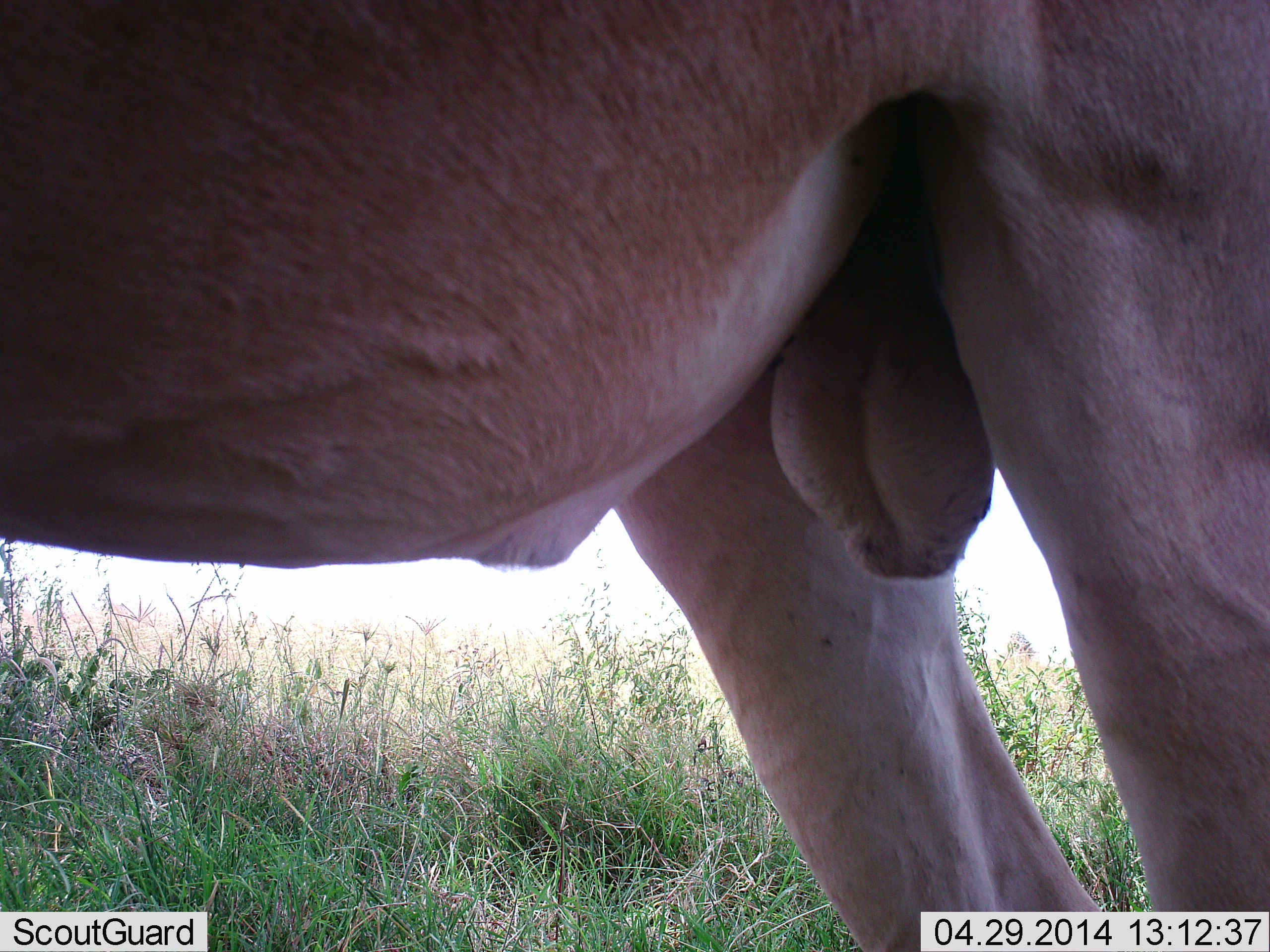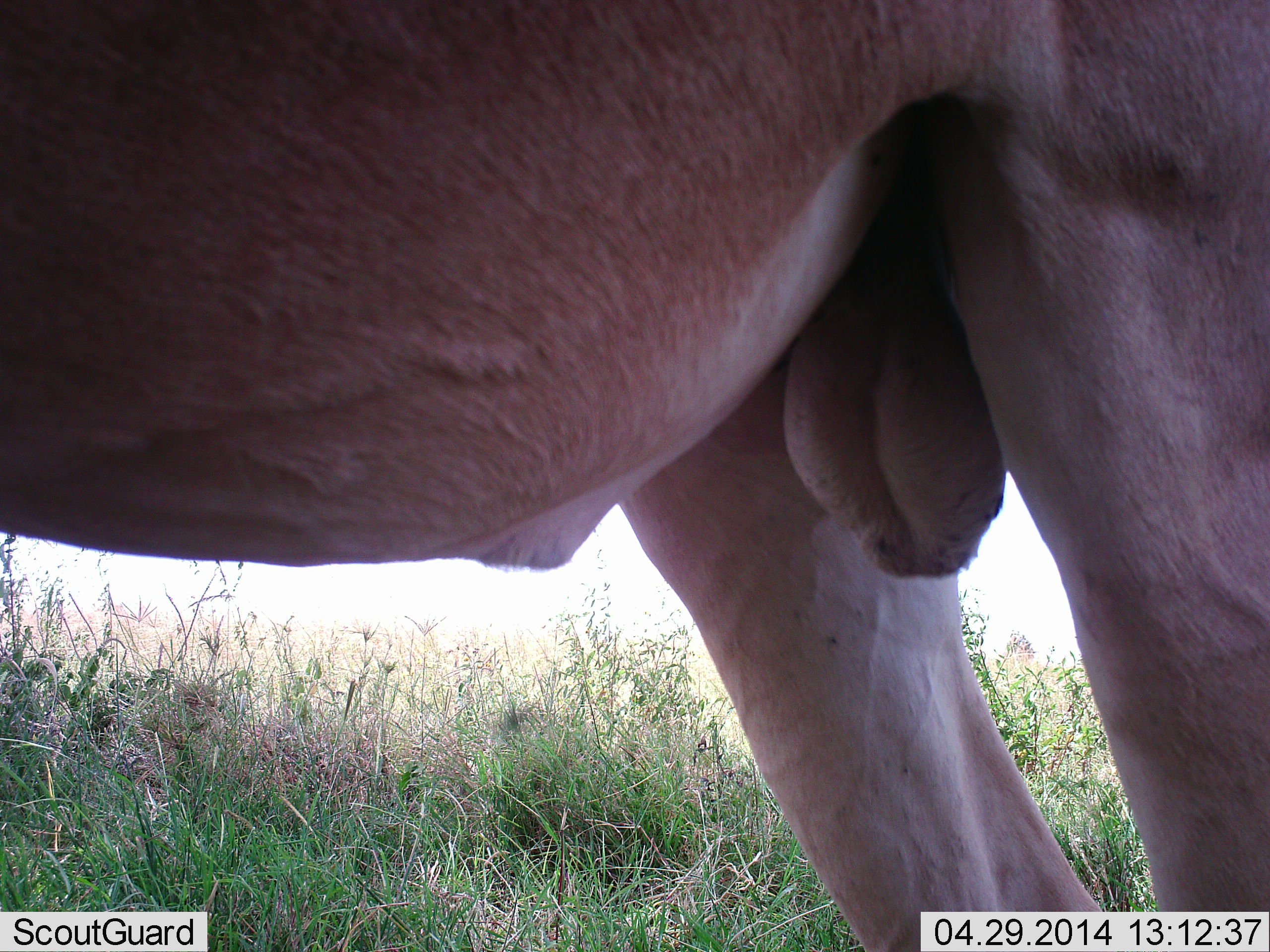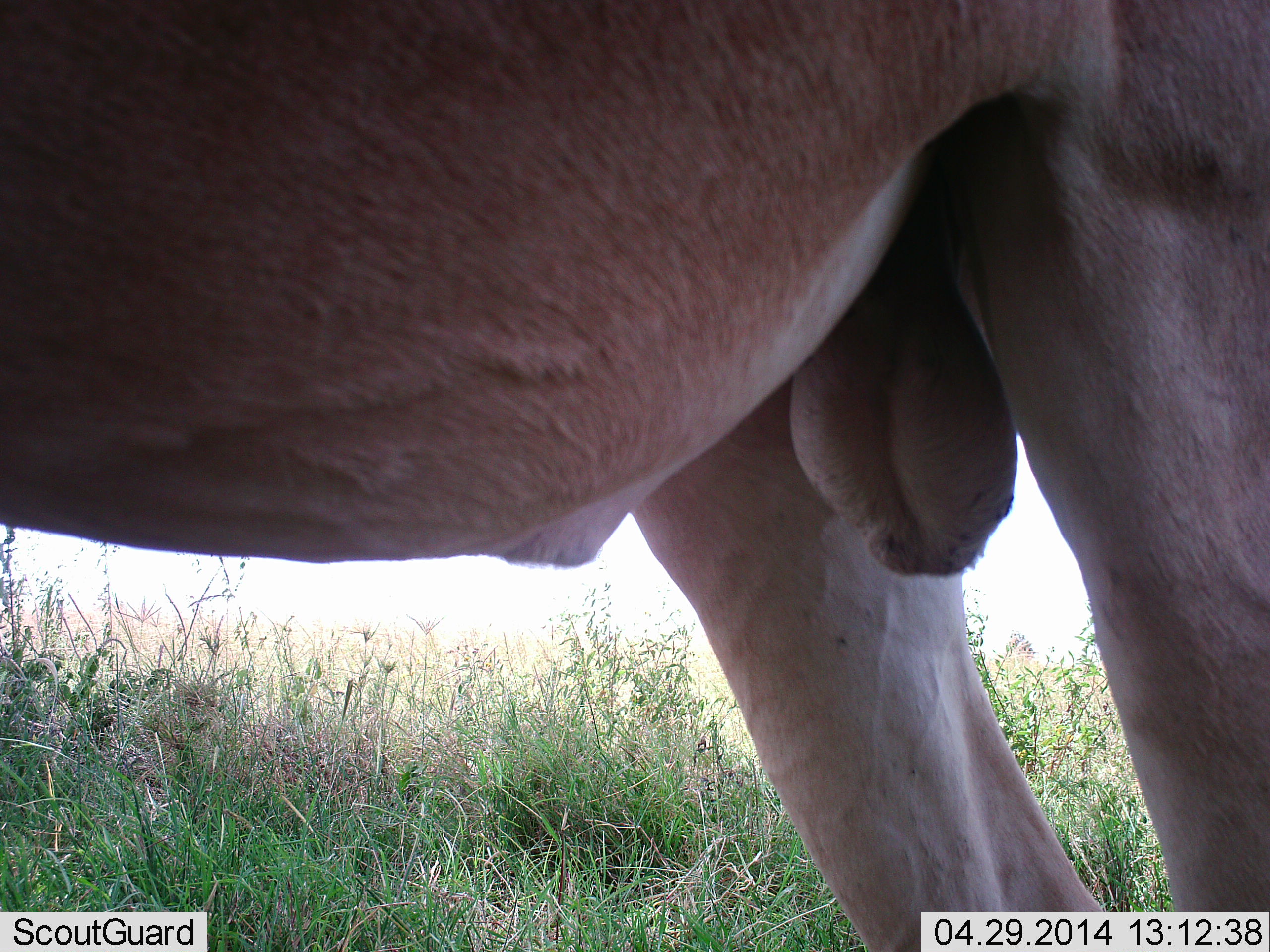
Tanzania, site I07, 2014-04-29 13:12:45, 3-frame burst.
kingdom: Animalia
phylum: Chordata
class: Mammalia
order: Artiodactyla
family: Bovidae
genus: Alcelaphus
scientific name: Alcelaphus buselaphus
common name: hartebeest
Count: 1.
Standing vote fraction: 100%.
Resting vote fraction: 0%.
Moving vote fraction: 0%.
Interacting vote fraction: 0%.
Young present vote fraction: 0%.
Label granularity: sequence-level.